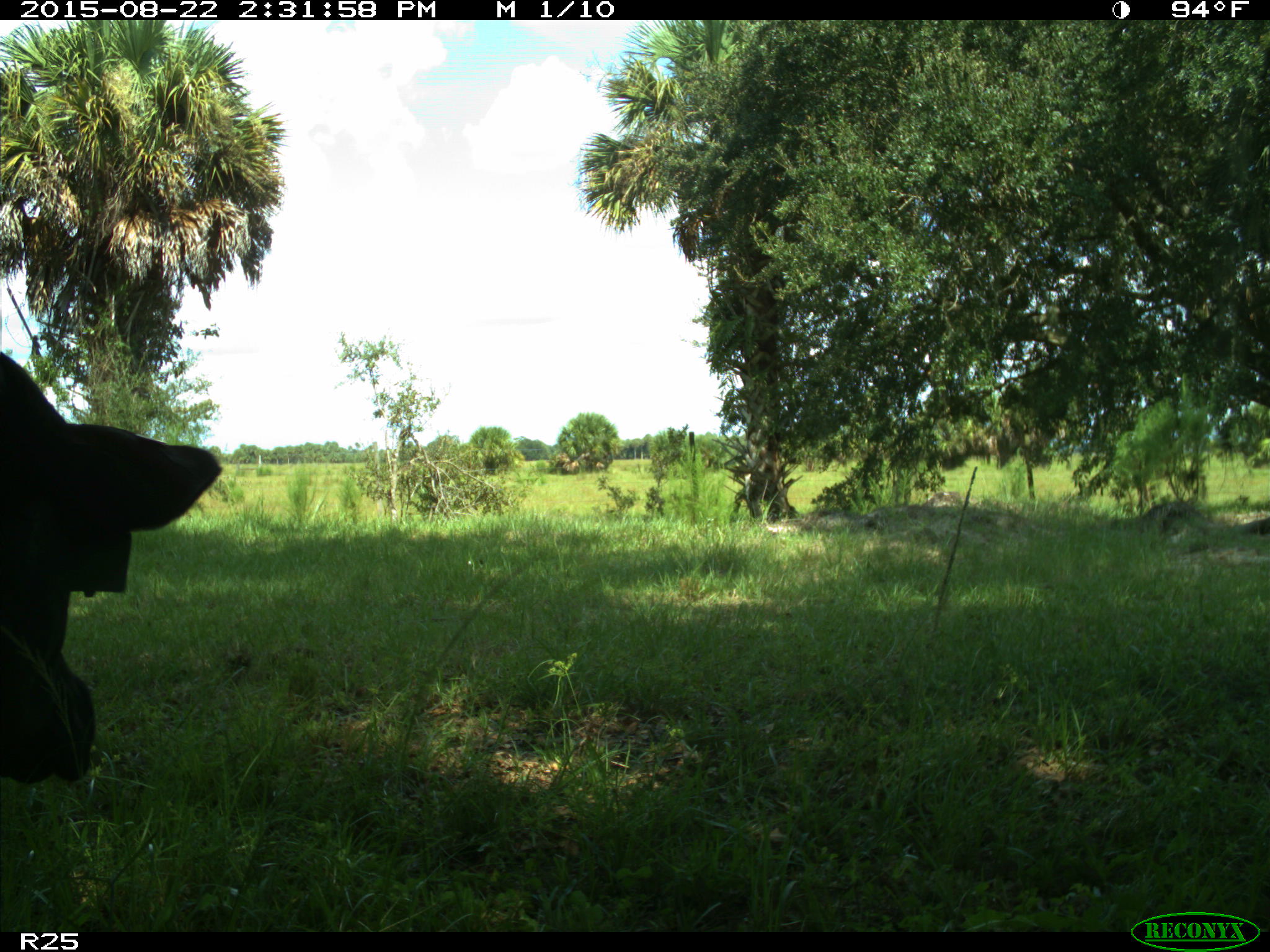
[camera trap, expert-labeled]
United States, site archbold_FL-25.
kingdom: Animalia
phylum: Chordata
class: Mammalia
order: Artiodactyla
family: Bovidae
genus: Bos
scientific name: Bos taurus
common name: domestic cow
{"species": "Bos taurus (domestic cow)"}